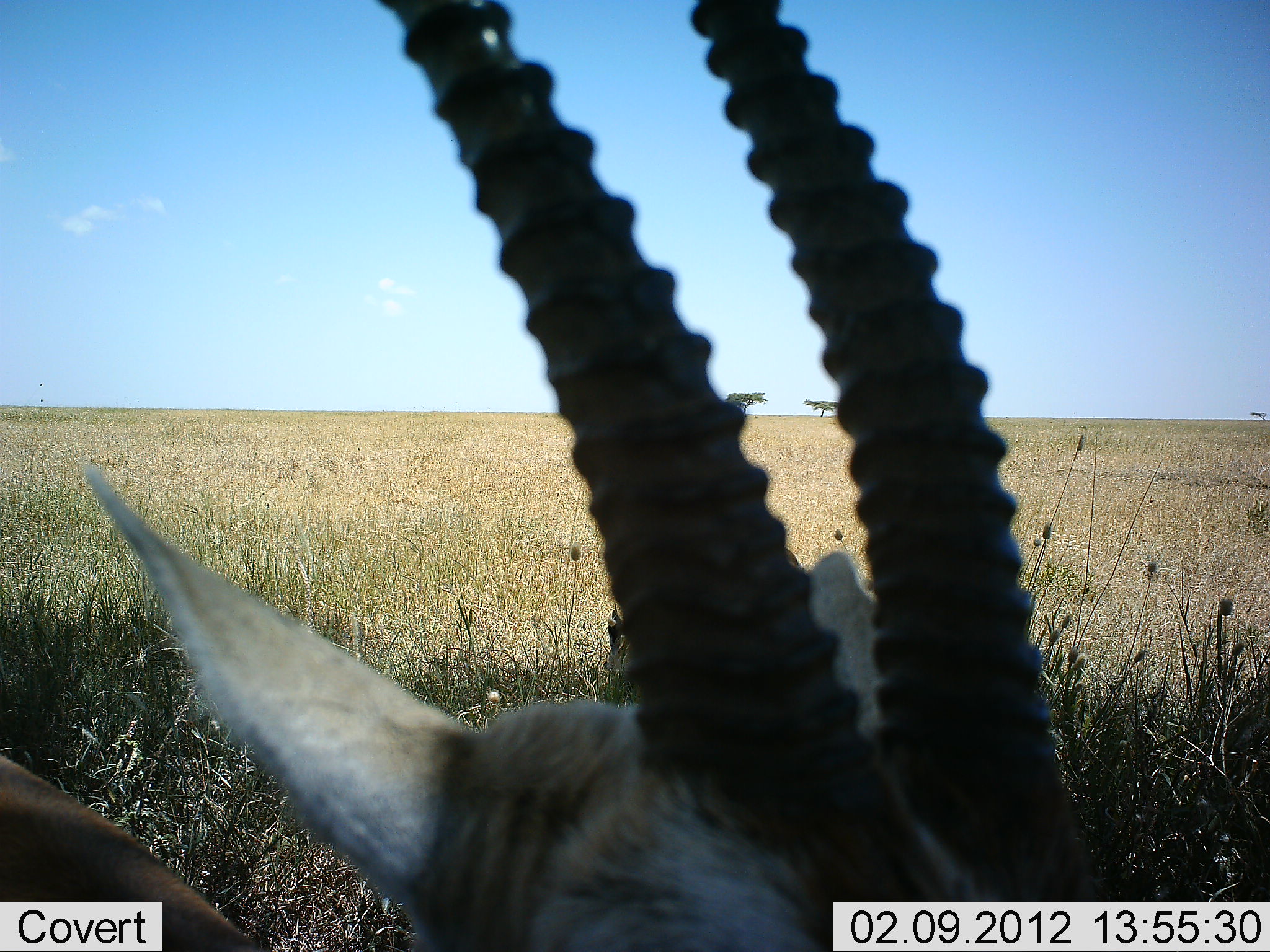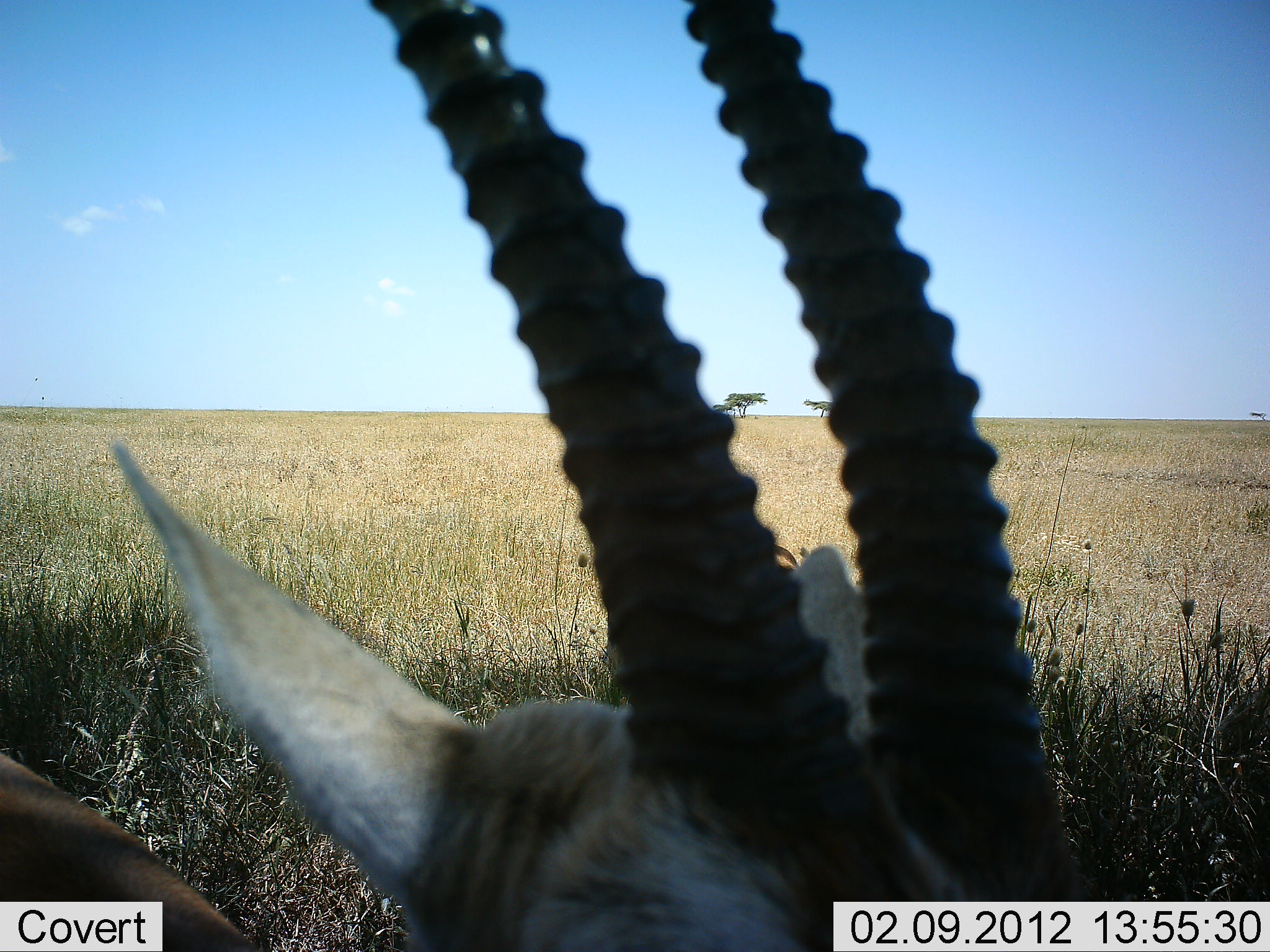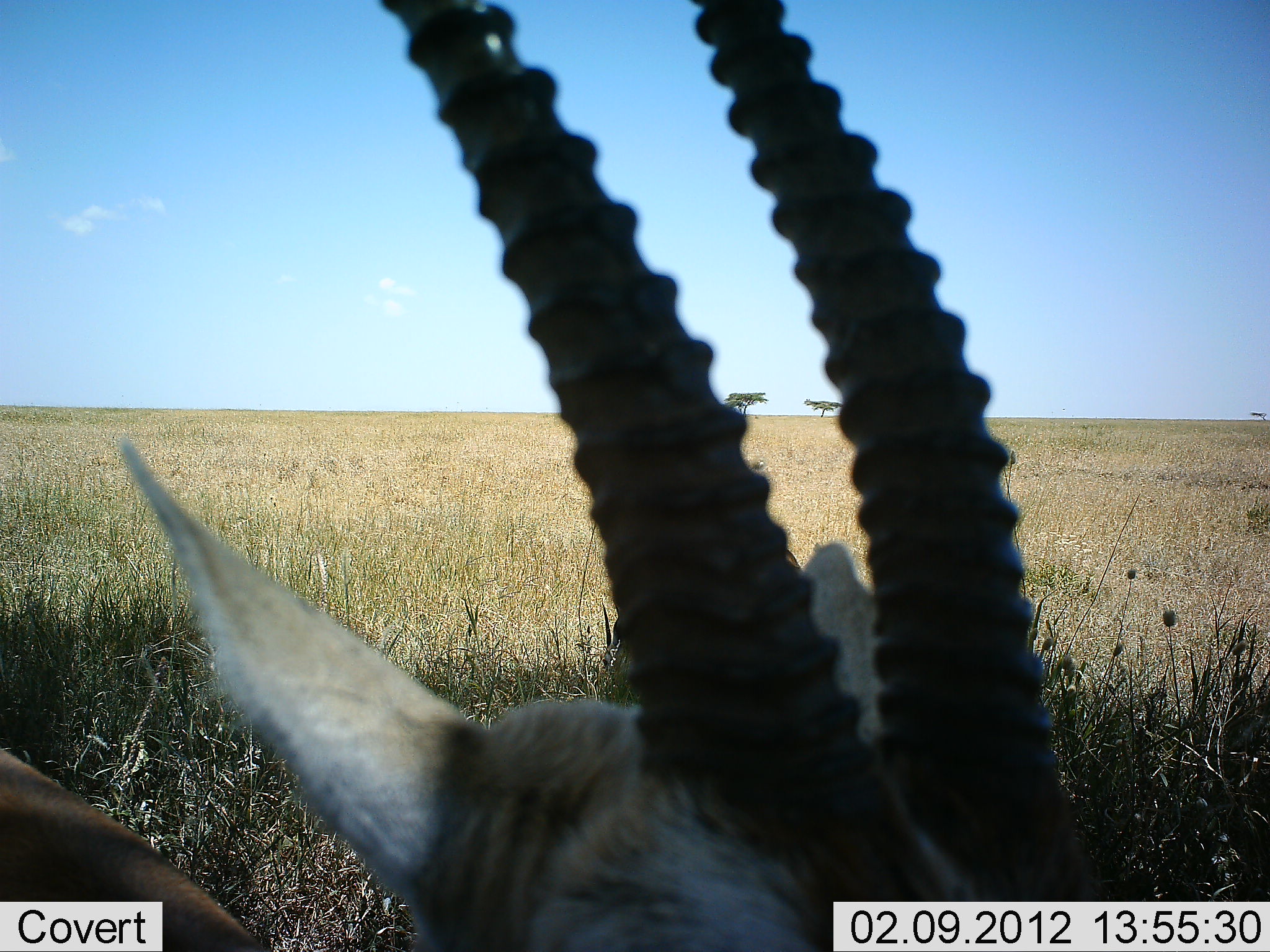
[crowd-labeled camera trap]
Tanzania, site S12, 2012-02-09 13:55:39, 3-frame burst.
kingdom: Animalia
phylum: Chordata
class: Mammalia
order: Artiodactyla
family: Bovidae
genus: Eudorcas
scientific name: Eudorcas thomsonii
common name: thomson's gazelle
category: gazellethomsons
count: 1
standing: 41%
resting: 65%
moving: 0%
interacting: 0%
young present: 0%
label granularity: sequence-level